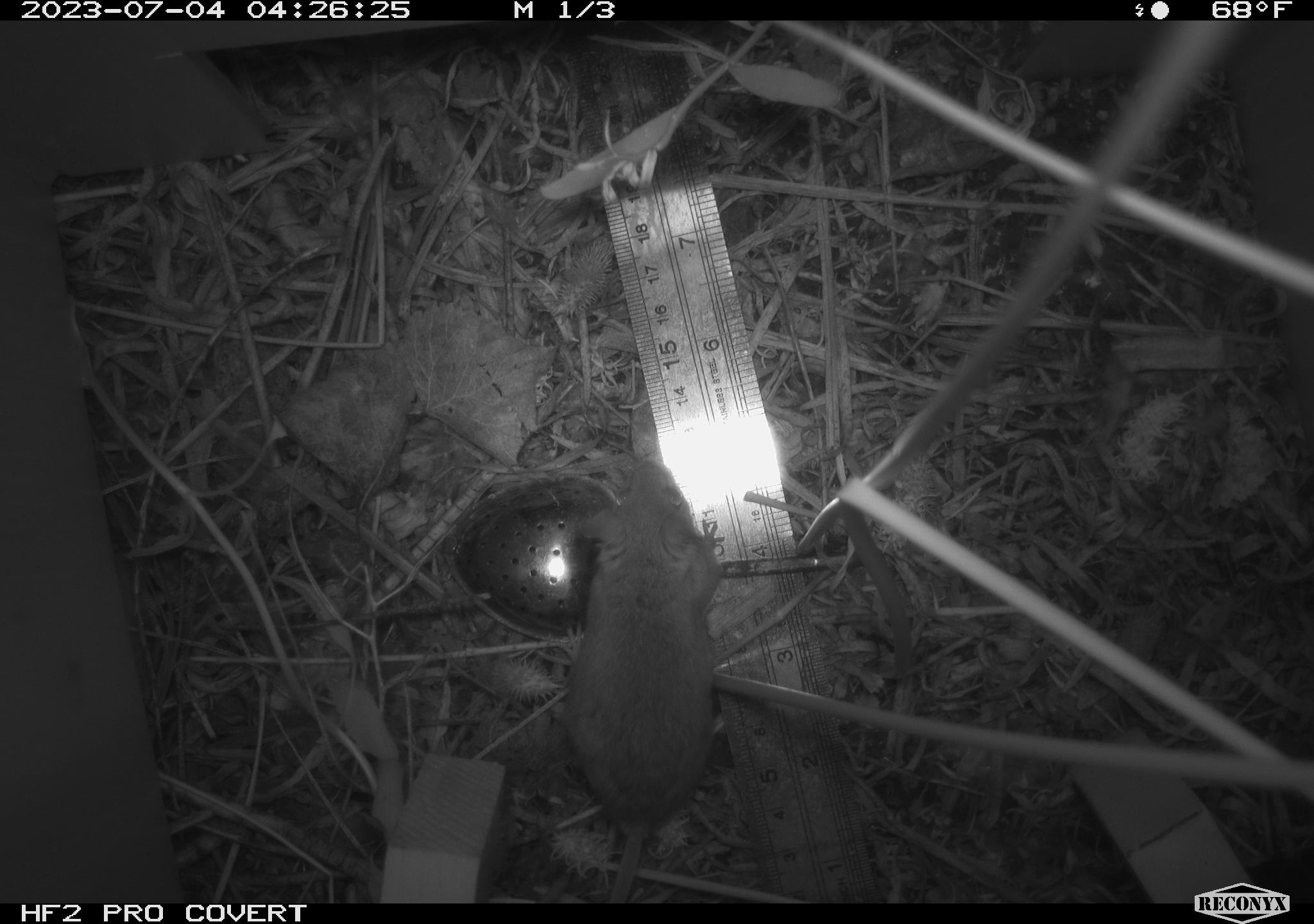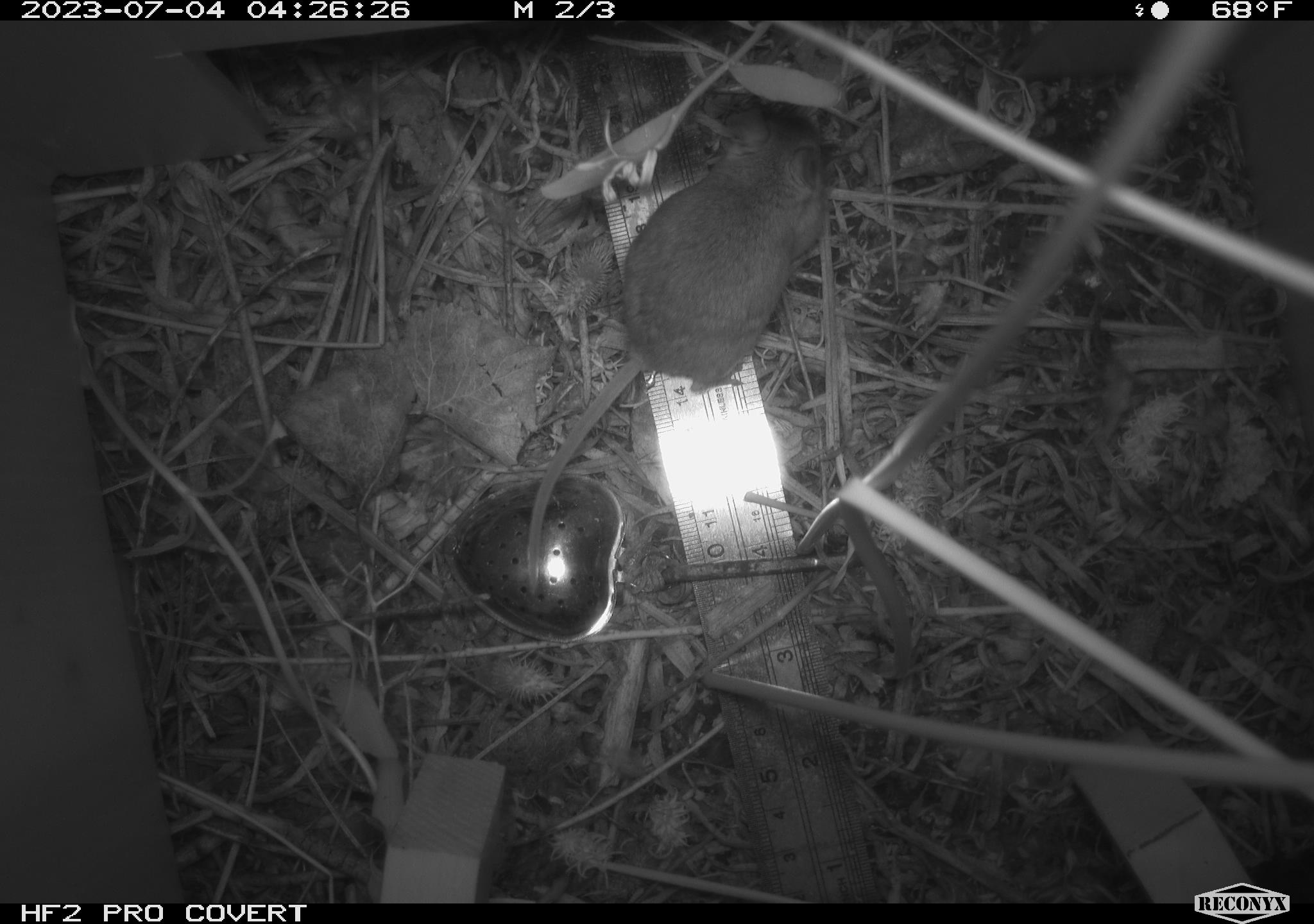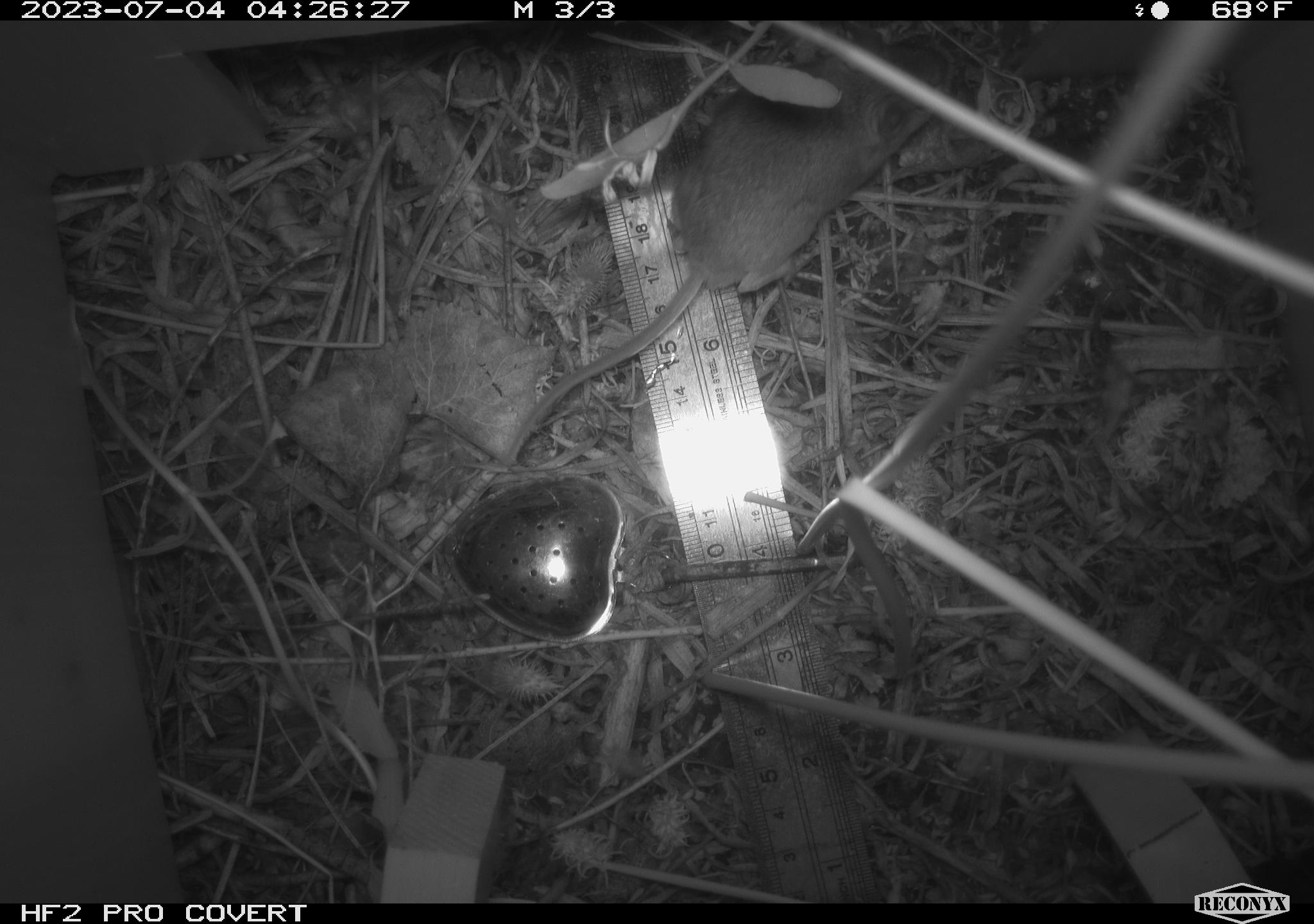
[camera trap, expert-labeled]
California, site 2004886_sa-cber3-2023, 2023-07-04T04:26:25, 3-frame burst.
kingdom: Animalia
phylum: Chordata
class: Mammalia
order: Rodentia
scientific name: Rodentia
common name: mouse species